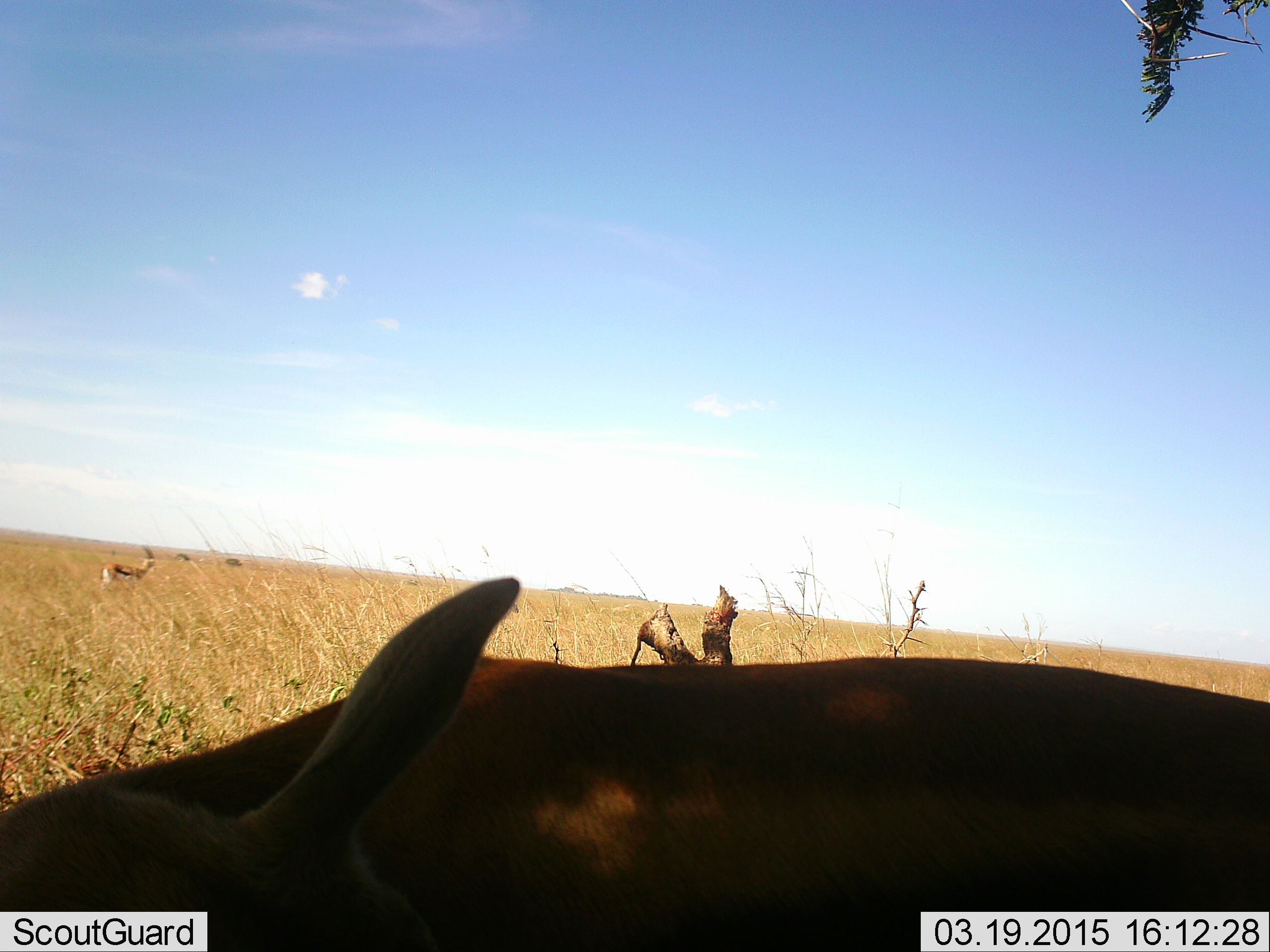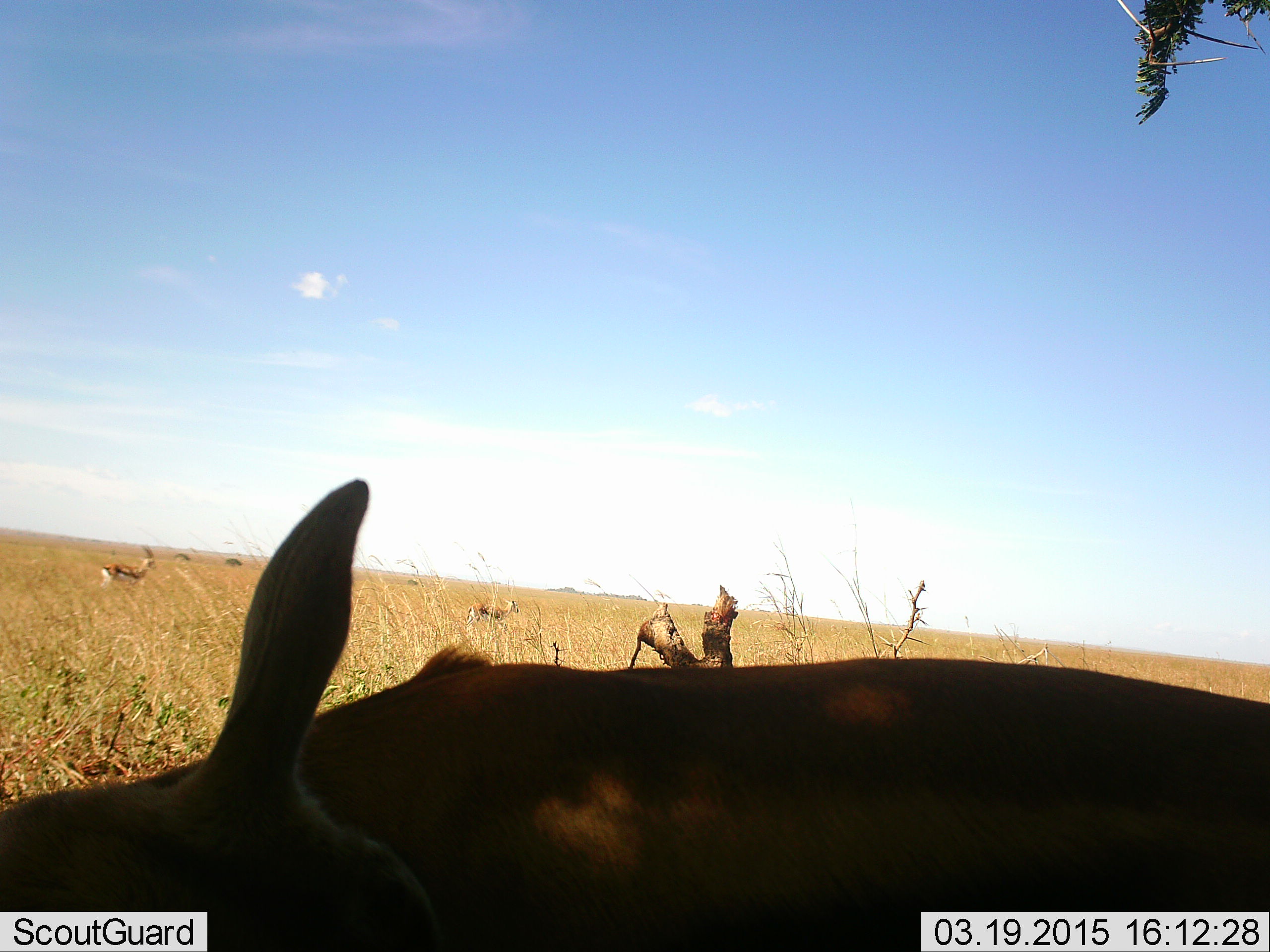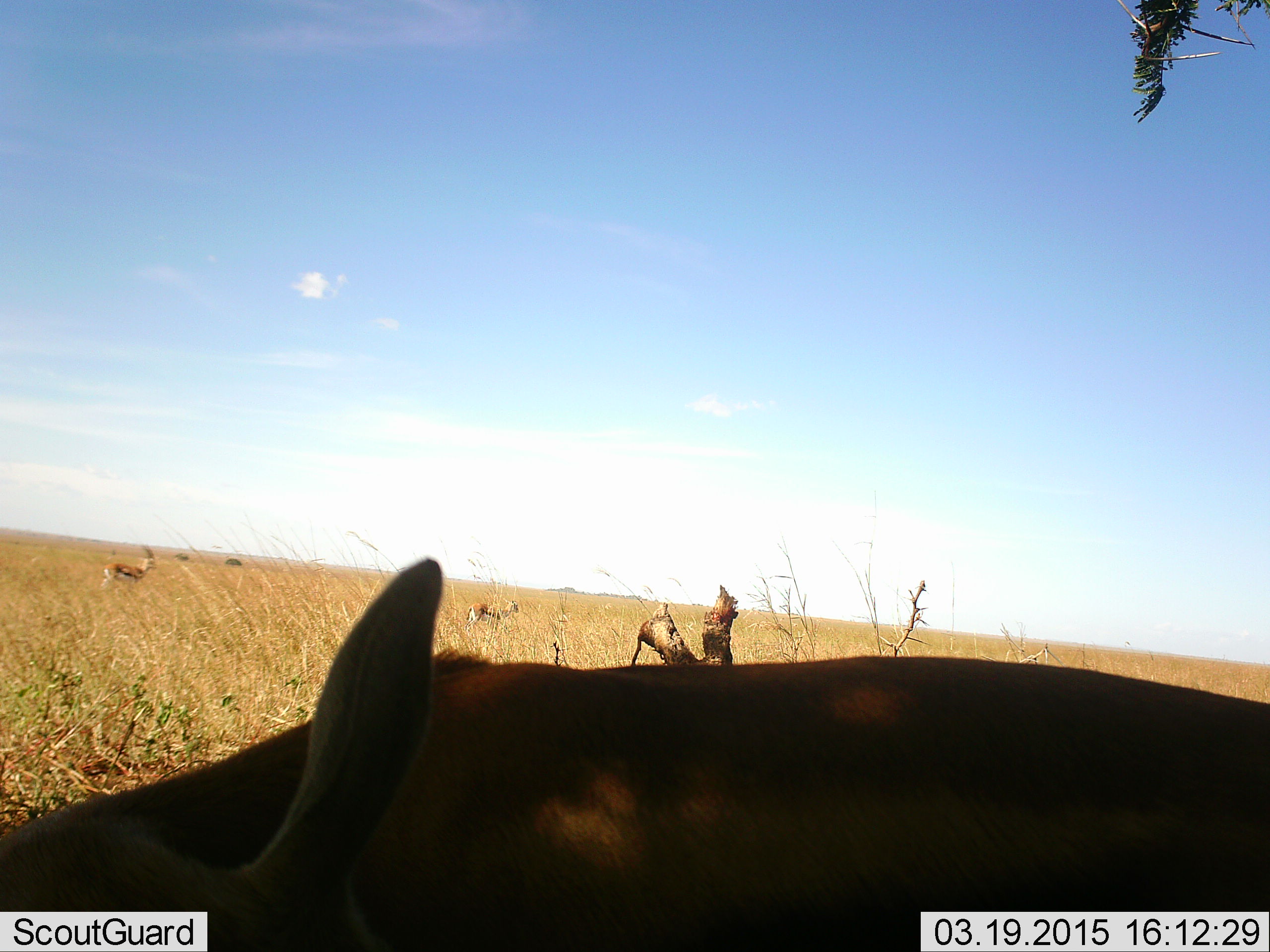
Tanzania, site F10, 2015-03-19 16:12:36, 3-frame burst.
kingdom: Animalia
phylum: Chordata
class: Mammalia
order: Artiodactyla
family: Bovidae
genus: Eudorcas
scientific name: Eudorcas thomsonii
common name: thomson's gazelle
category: gazellethomsons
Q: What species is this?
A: Gazellethomsons (thomson's gazelle) (Eudorcas thomsonii).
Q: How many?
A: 3.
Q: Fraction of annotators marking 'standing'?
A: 100%.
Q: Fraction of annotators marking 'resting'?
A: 9%.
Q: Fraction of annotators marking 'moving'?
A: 0%.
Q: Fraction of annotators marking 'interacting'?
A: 0%.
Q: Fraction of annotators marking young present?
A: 0%.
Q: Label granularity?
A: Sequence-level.